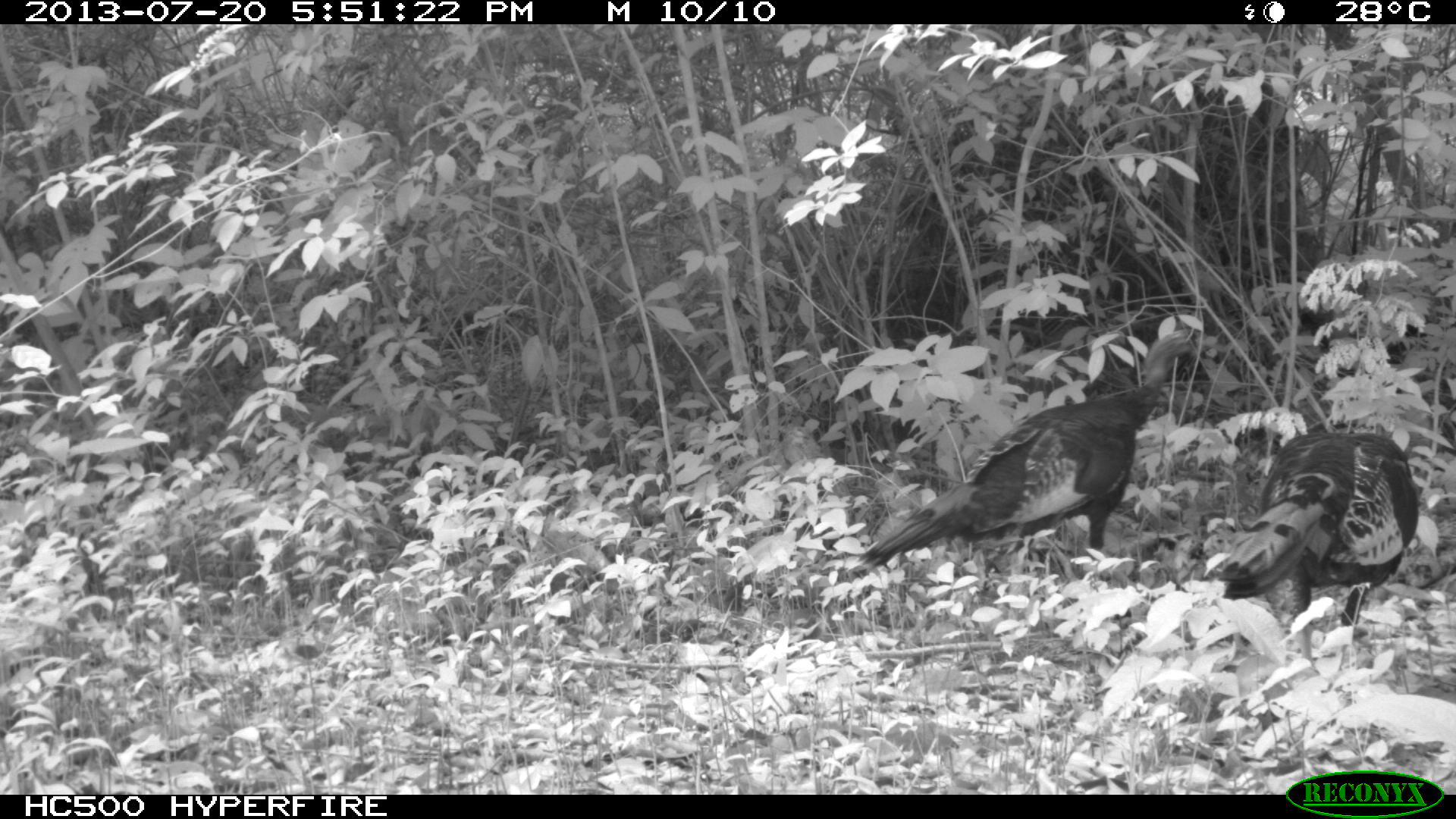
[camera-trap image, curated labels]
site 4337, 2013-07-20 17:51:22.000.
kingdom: Animalia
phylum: Chordata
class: Aves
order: Galliformes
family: Phasianidae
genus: Meleagris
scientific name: Meleagris ocellata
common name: ocellated turkey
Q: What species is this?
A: Meleagris ocellata (ocellated turkey).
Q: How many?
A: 2.